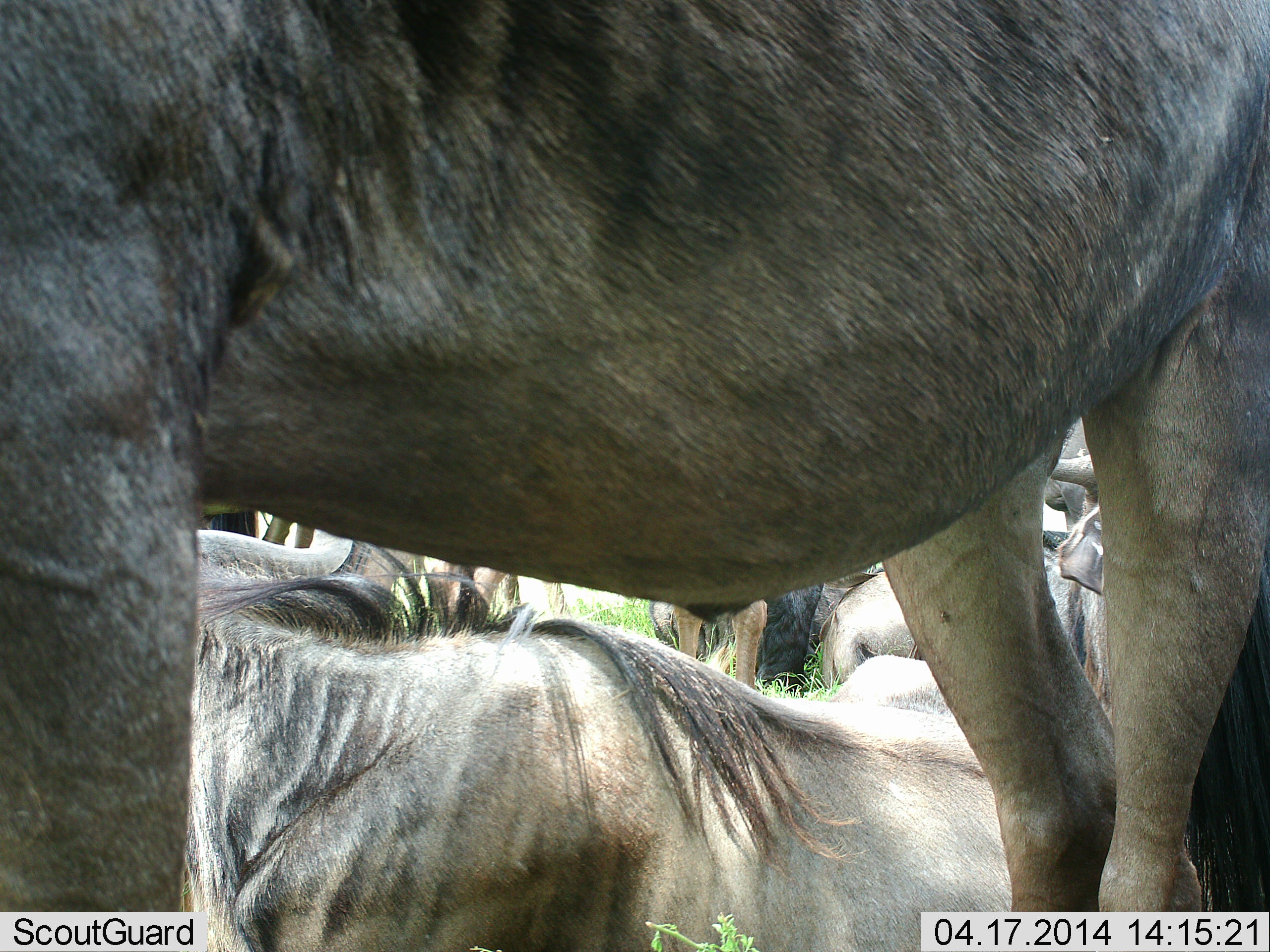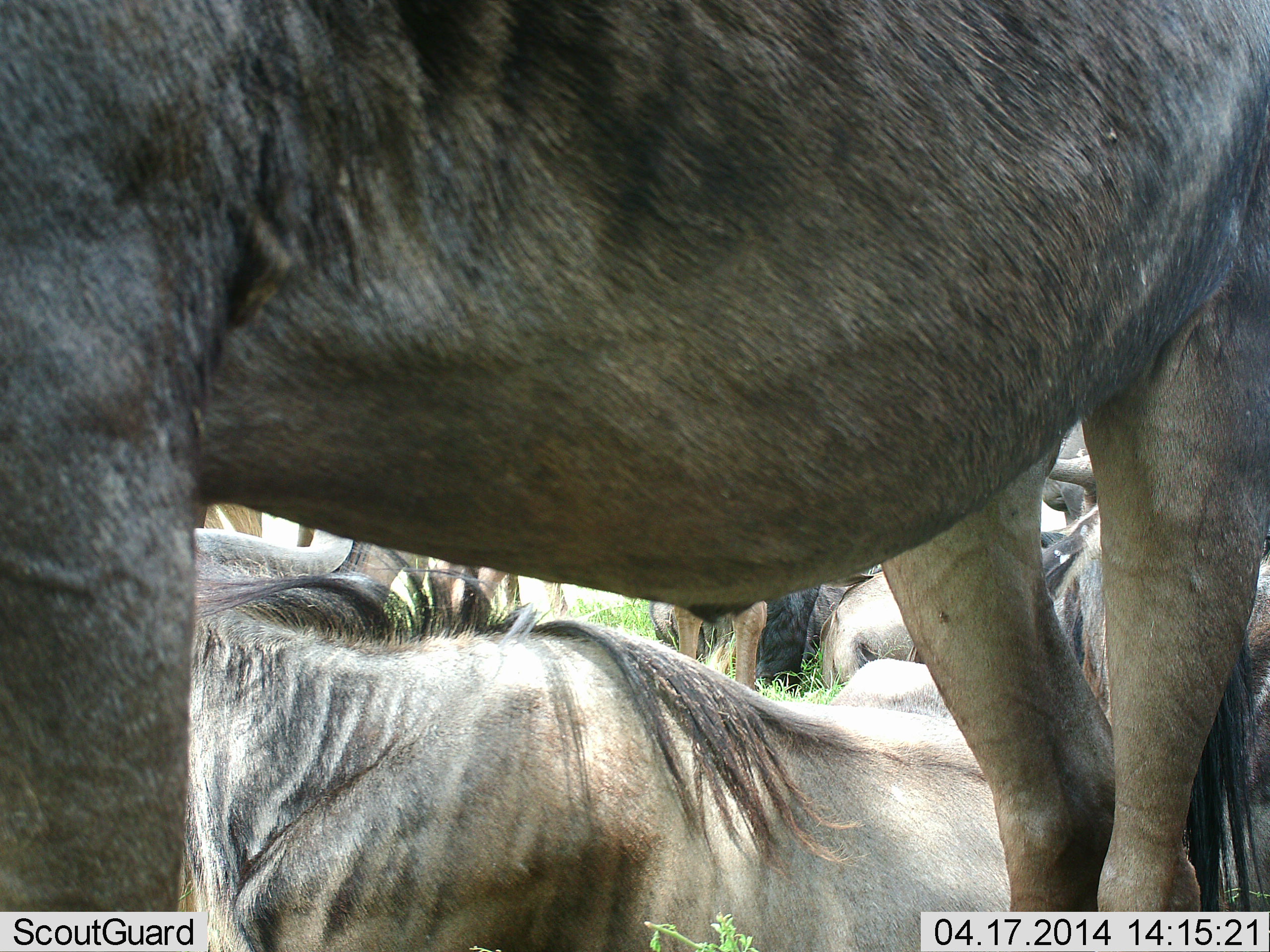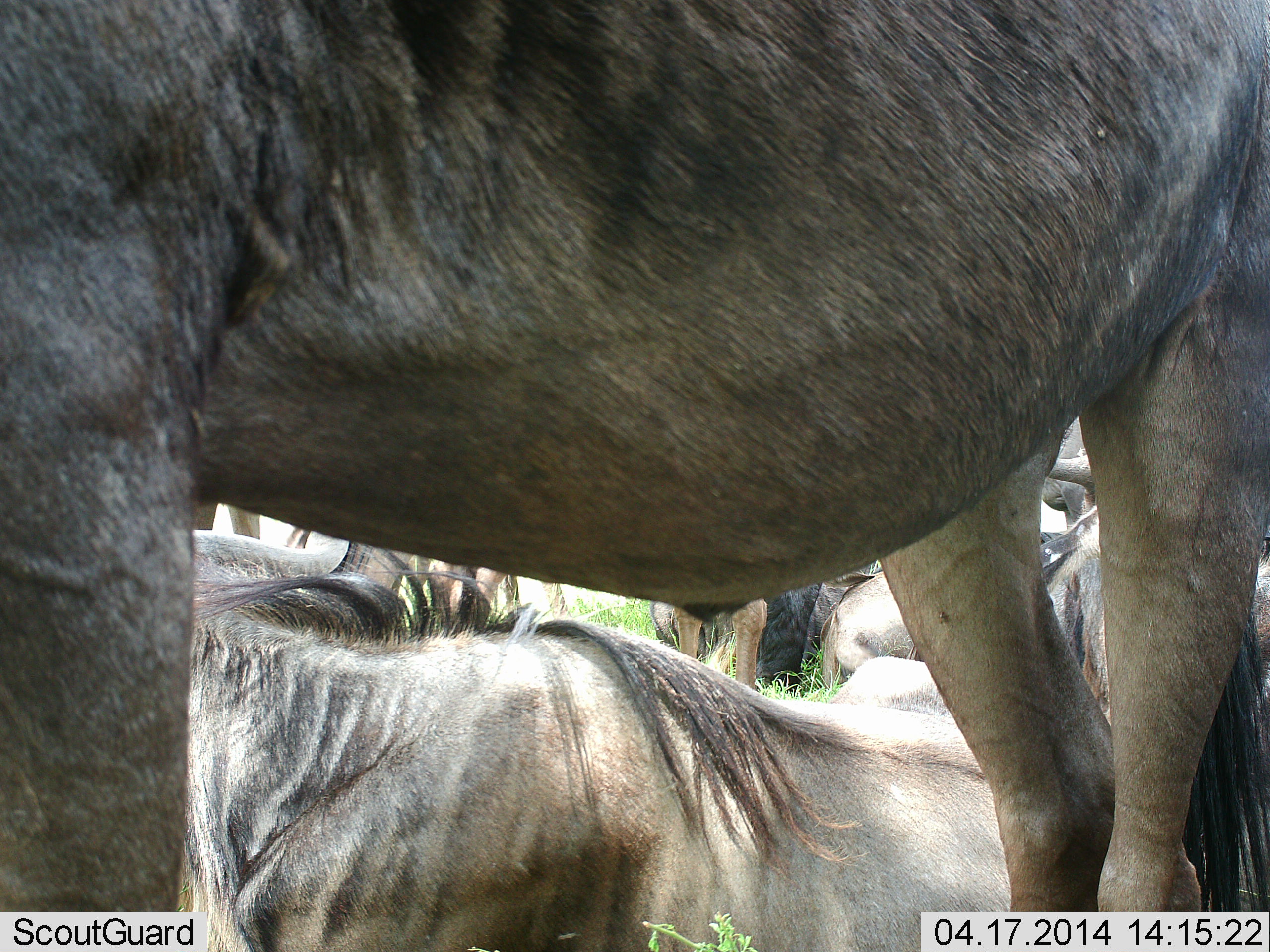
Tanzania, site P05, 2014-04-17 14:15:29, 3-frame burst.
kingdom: Animalia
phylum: Chordata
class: Mammalia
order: Artiodactyla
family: Bovidae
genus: Connochaetes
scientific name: Connochaetes taurinus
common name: blue wildebeest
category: wildebeest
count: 6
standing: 80%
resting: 100%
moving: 20%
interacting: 10%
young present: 0%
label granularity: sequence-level